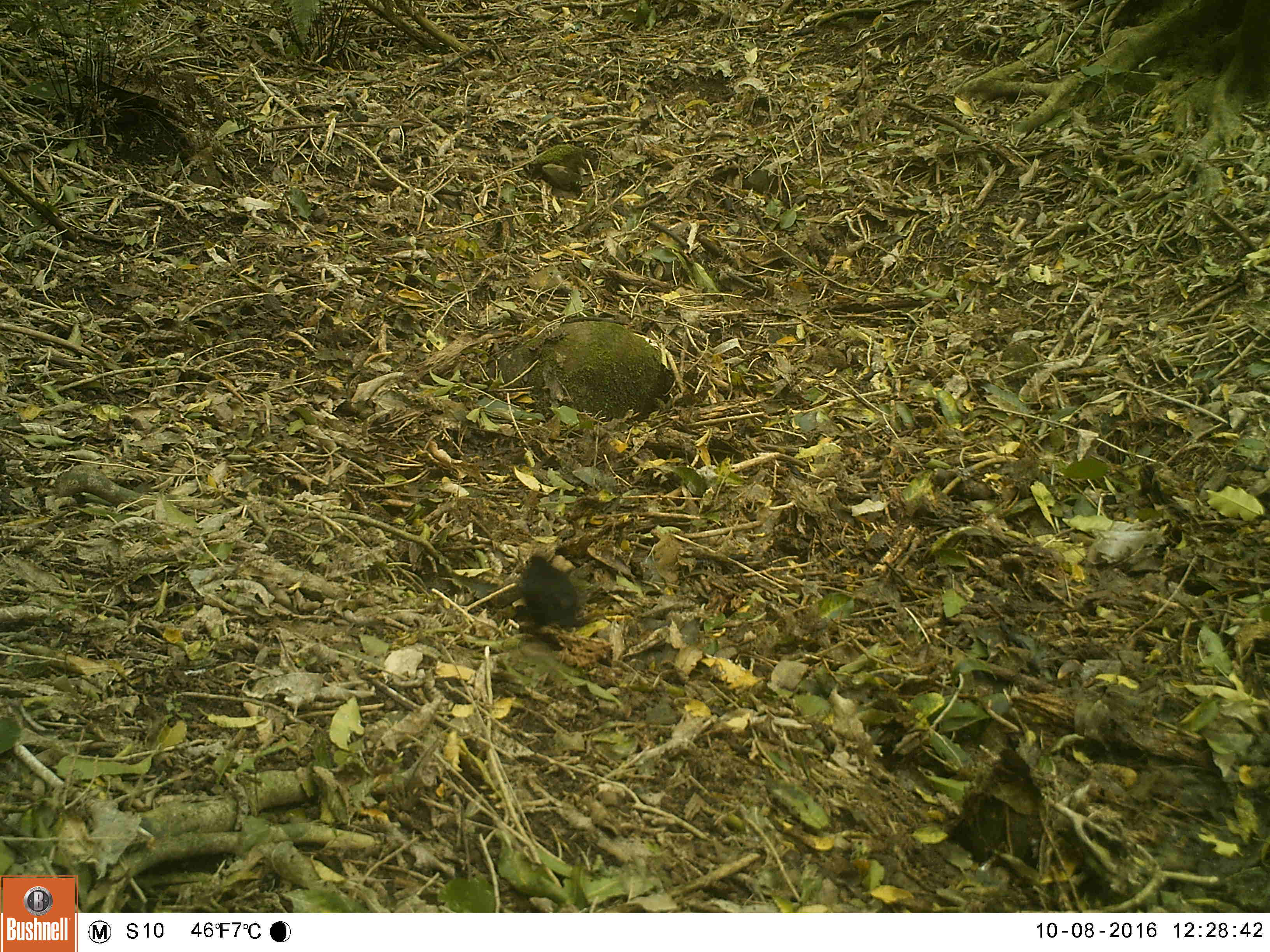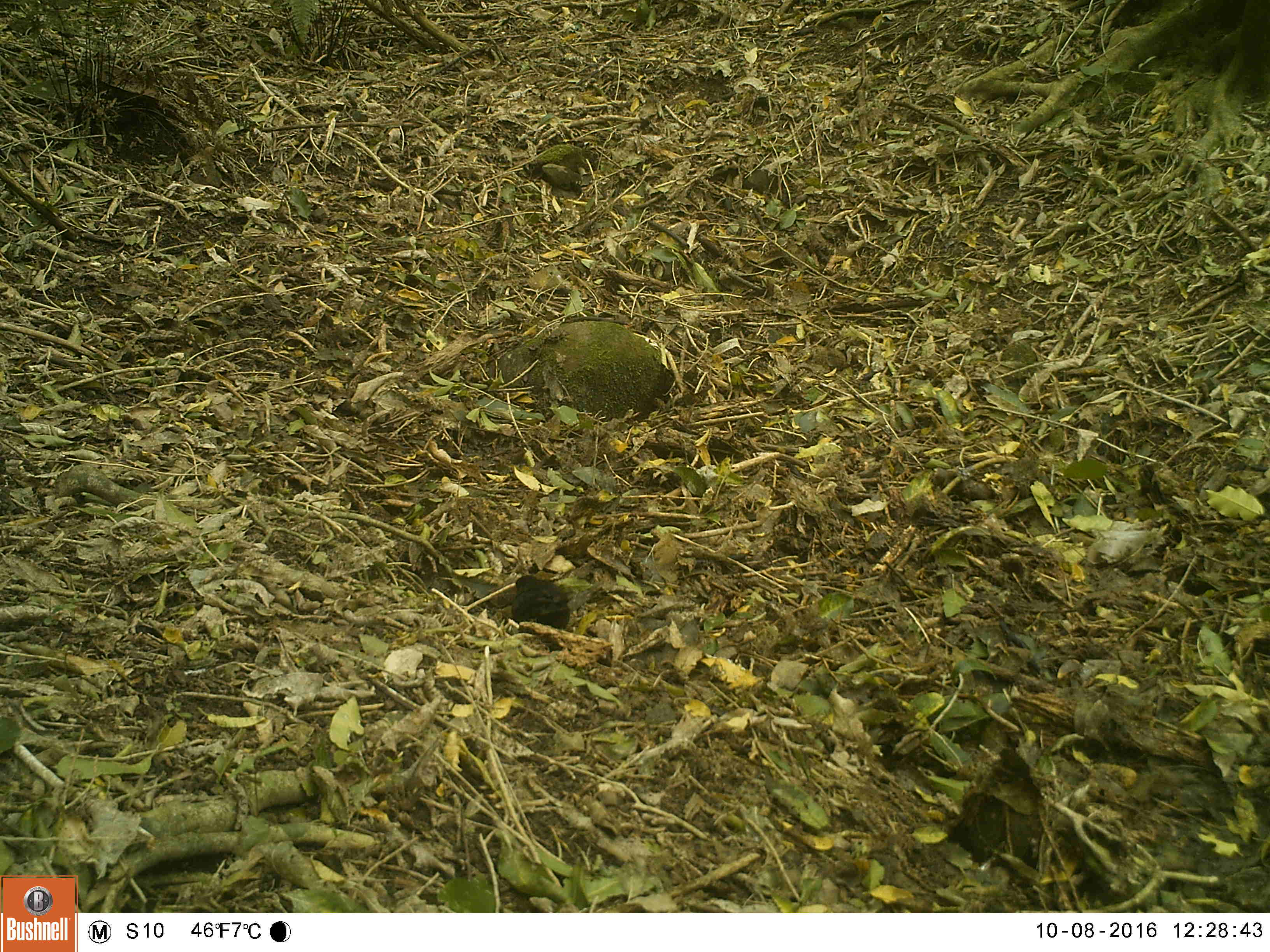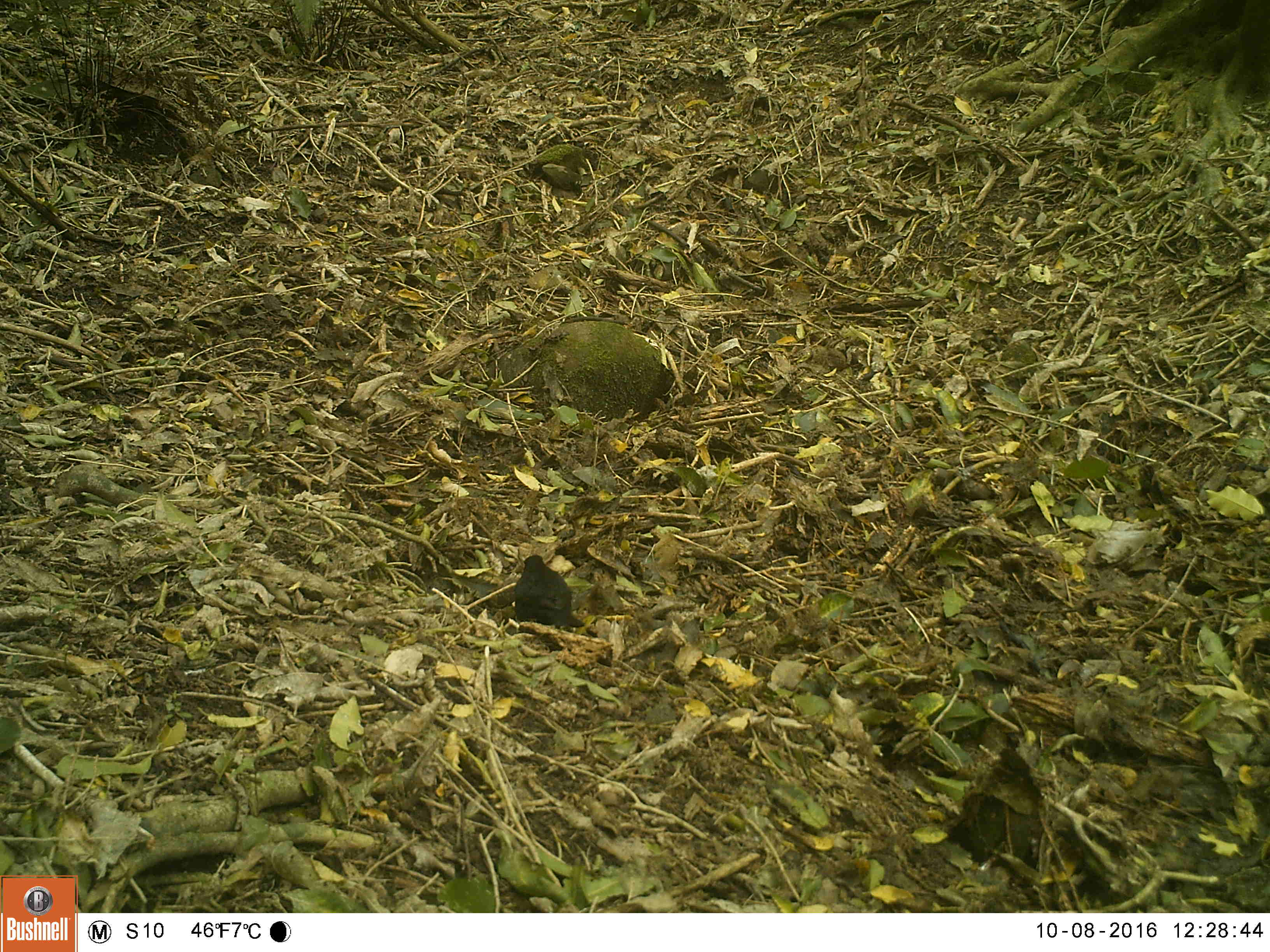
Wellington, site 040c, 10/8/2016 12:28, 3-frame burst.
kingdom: Animalia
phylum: Chordata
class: Aves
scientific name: Aves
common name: bird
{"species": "bird (Aves)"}